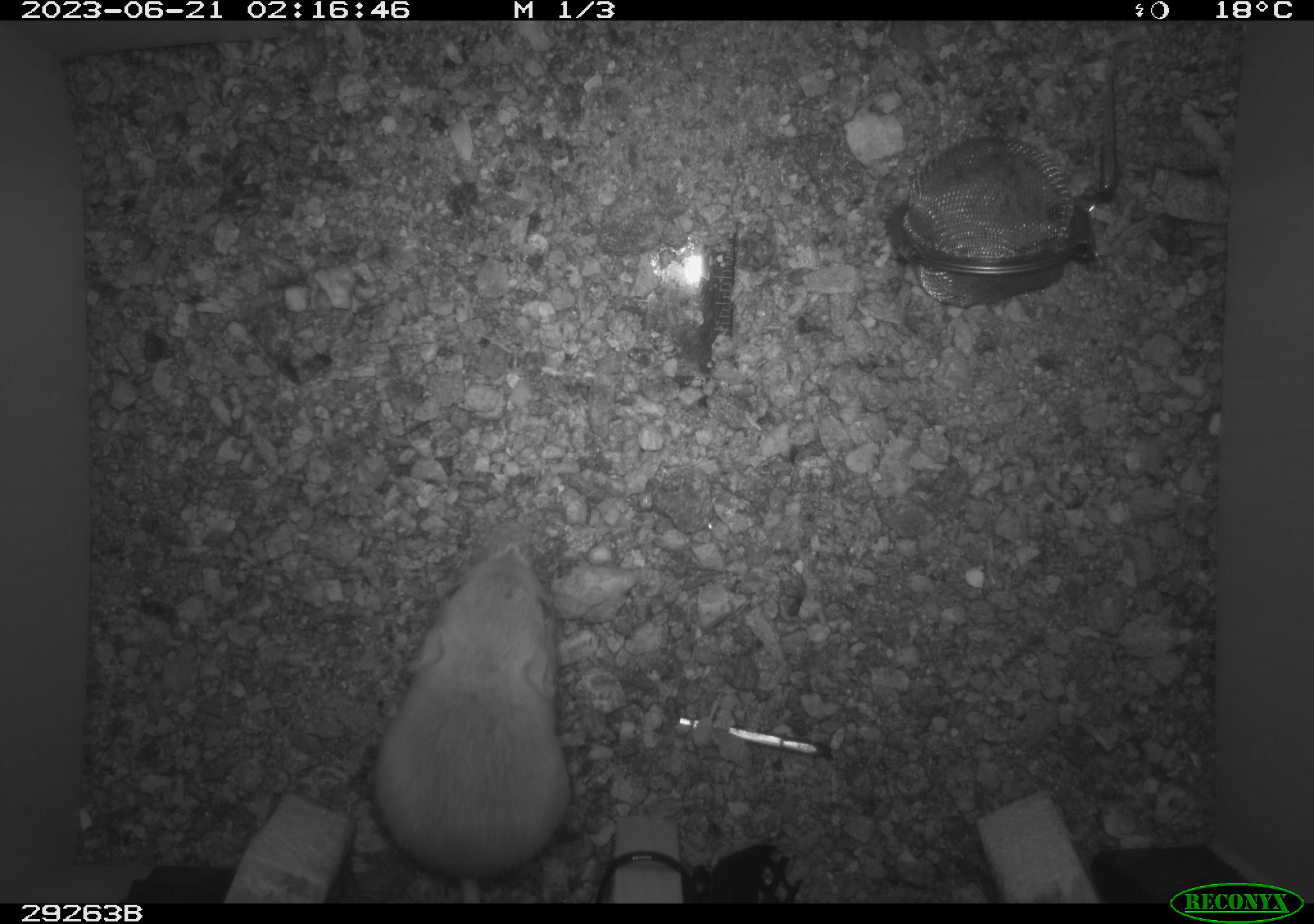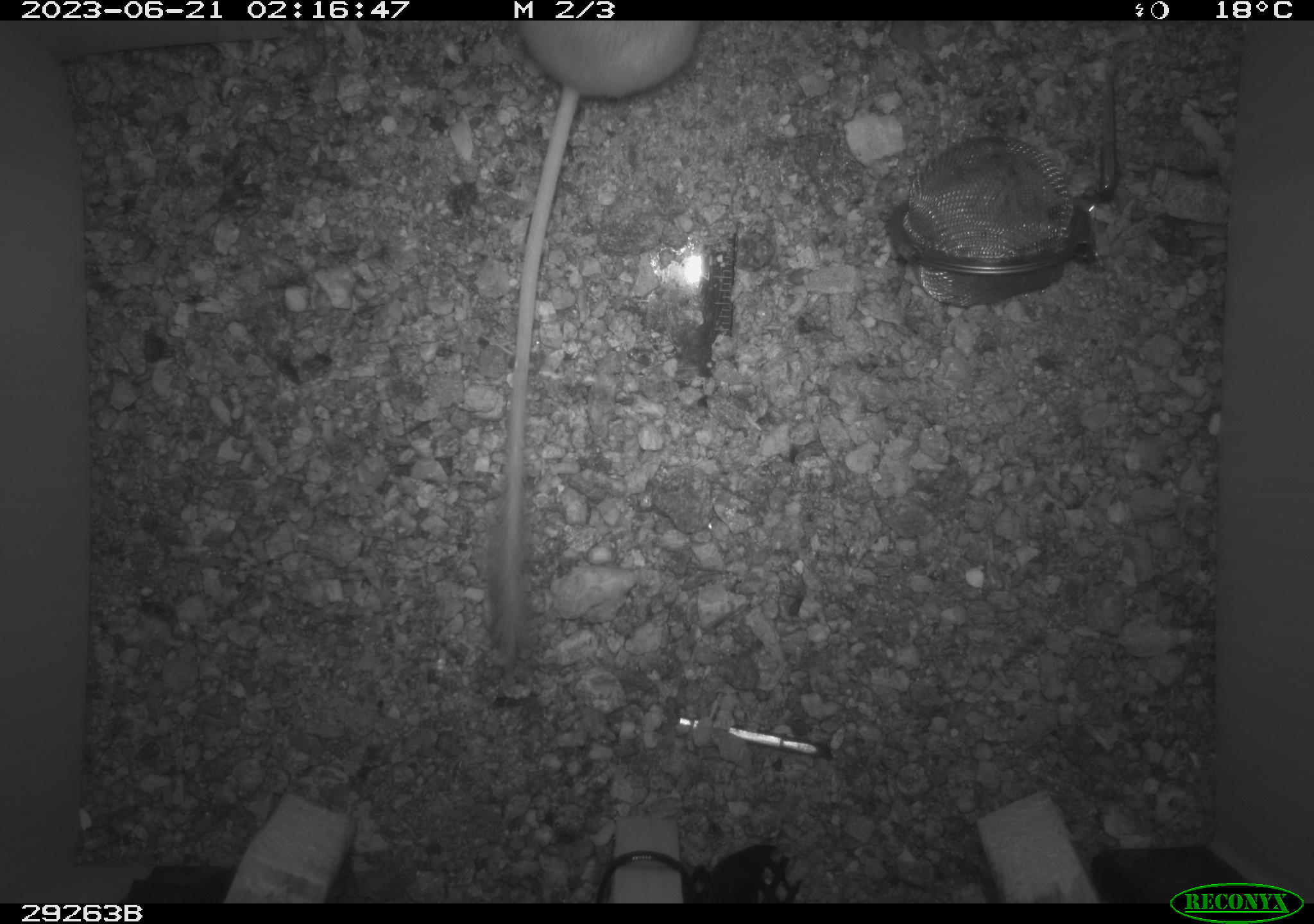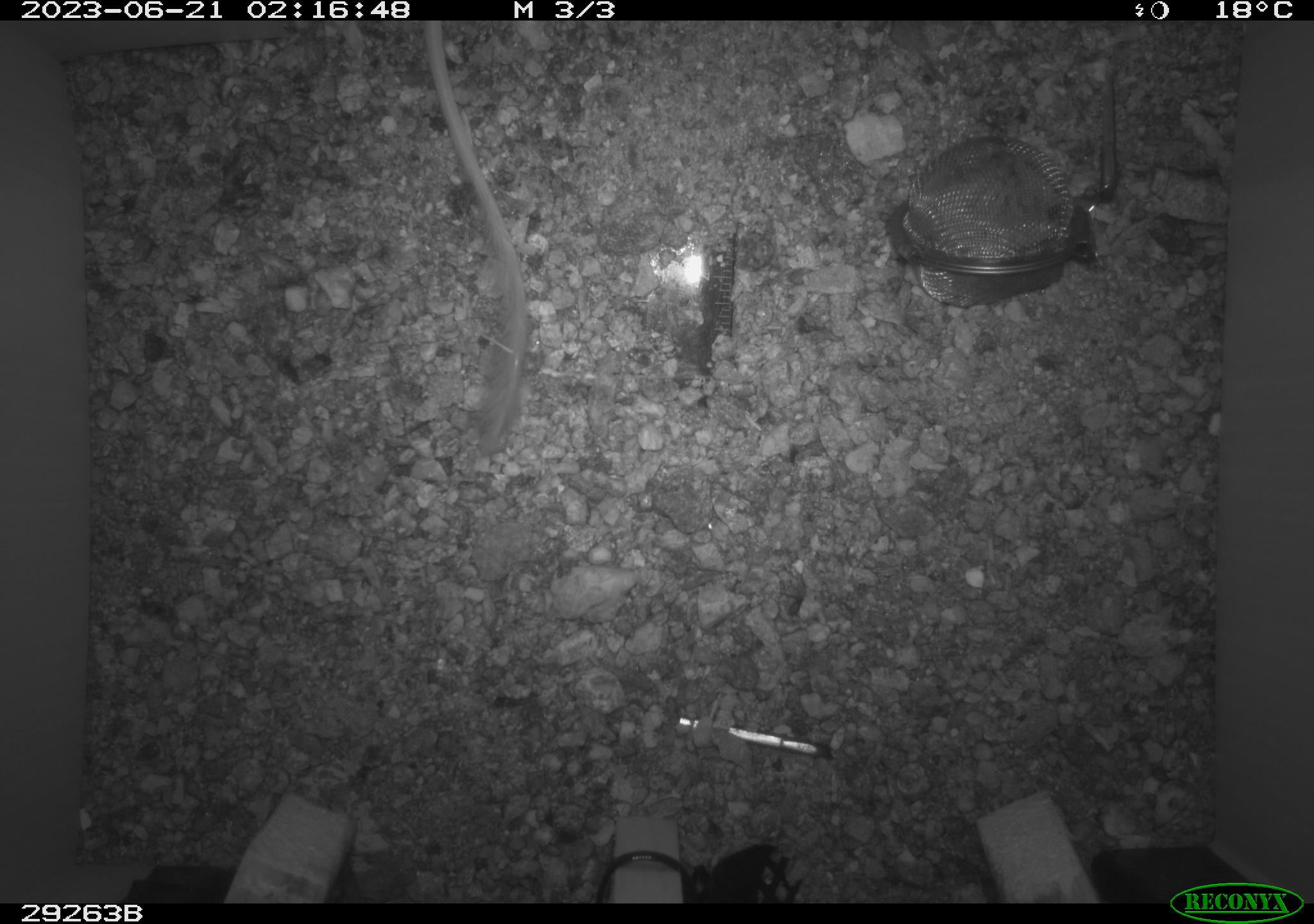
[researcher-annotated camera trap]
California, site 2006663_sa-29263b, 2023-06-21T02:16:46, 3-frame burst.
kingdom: Animalia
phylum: Chordata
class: Mammalia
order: Rodentia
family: Heteromyidae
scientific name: Heteromyidae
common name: kangaroo rats and pocket mice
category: heteromyidae family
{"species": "heteromyidae family (kangaroo rats and pocket mice) (Heteromyidae)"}